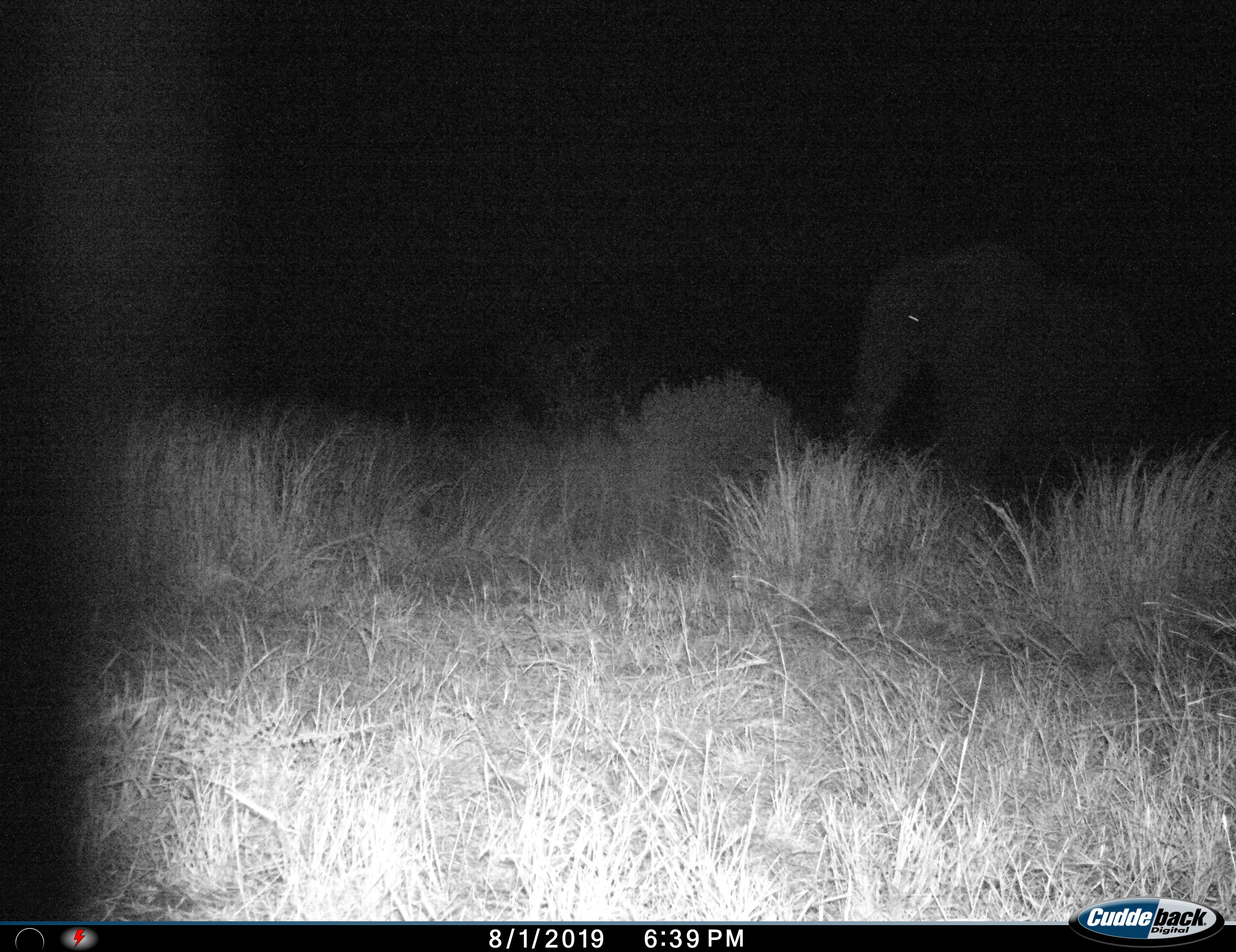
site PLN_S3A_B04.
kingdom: Animalia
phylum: Chordata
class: Mammalia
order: Proboscidea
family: Elephantidae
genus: Loxodonta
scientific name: Loxodonta africana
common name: african bush elephant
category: elephant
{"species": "elephant (african bush elephant) (Loxodonta africana)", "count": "1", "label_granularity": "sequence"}